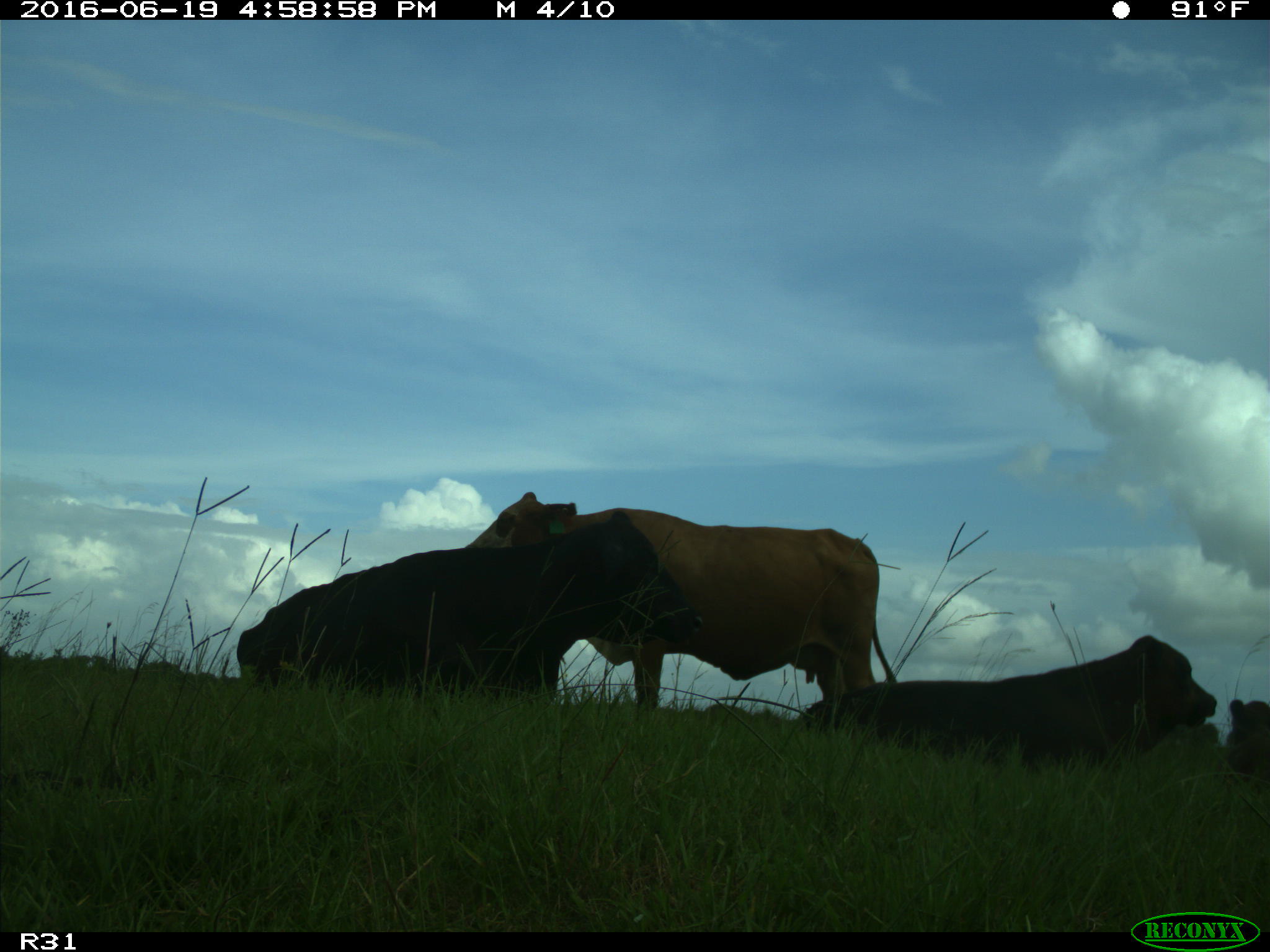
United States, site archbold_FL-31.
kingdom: Animalia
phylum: Chordata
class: Mammalia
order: Artiodactyla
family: Bovidae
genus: Bos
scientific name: Bos taurus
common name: domestic cow